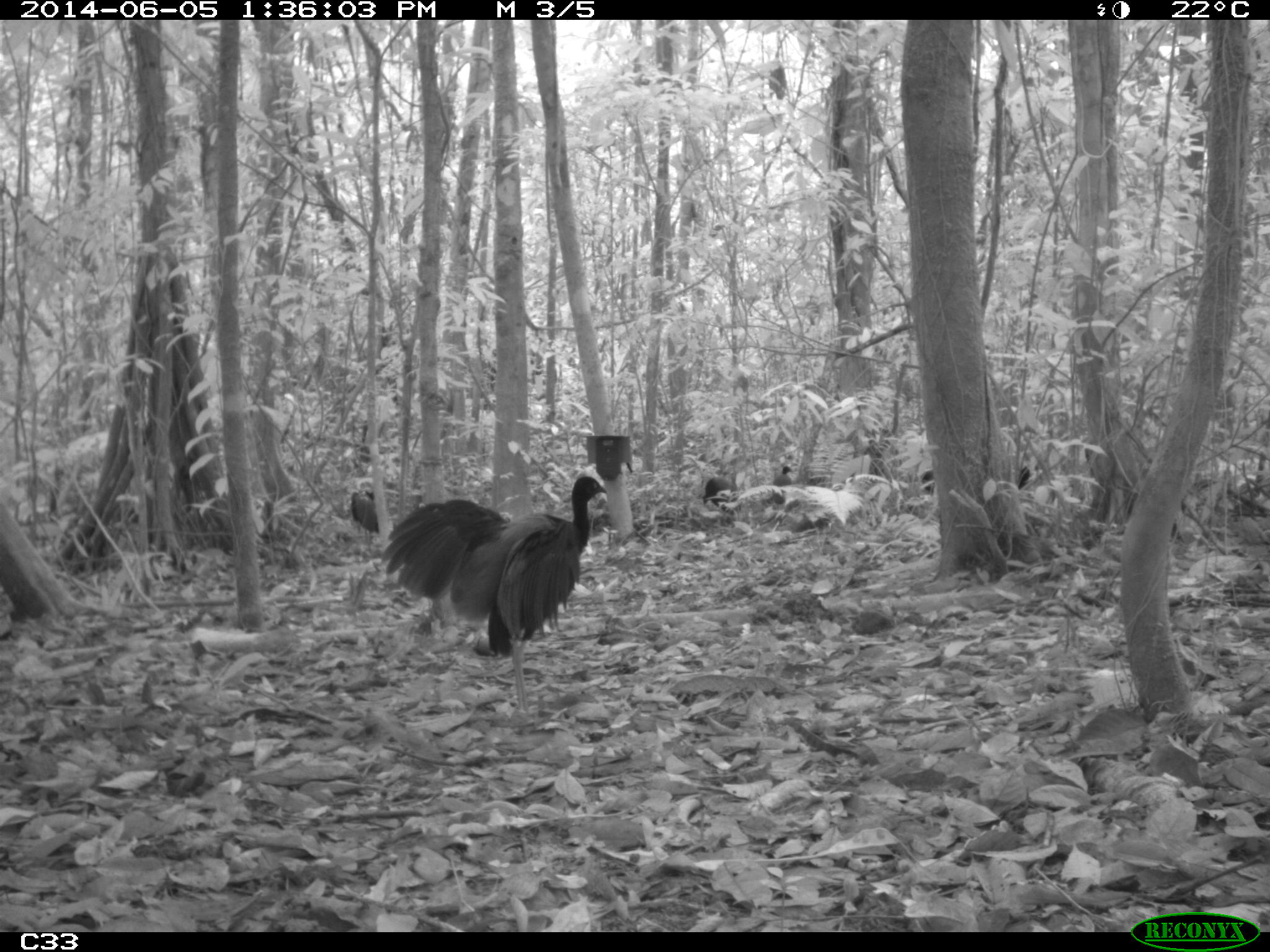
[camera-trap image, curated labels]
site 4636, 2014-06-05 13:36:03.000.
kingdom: Animalia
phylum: Chordata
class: Aves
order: Gruiformes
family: Psophiidae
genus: Psophia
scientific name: Psophia crepitans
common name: gray-winged trumpeter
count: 6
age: adult